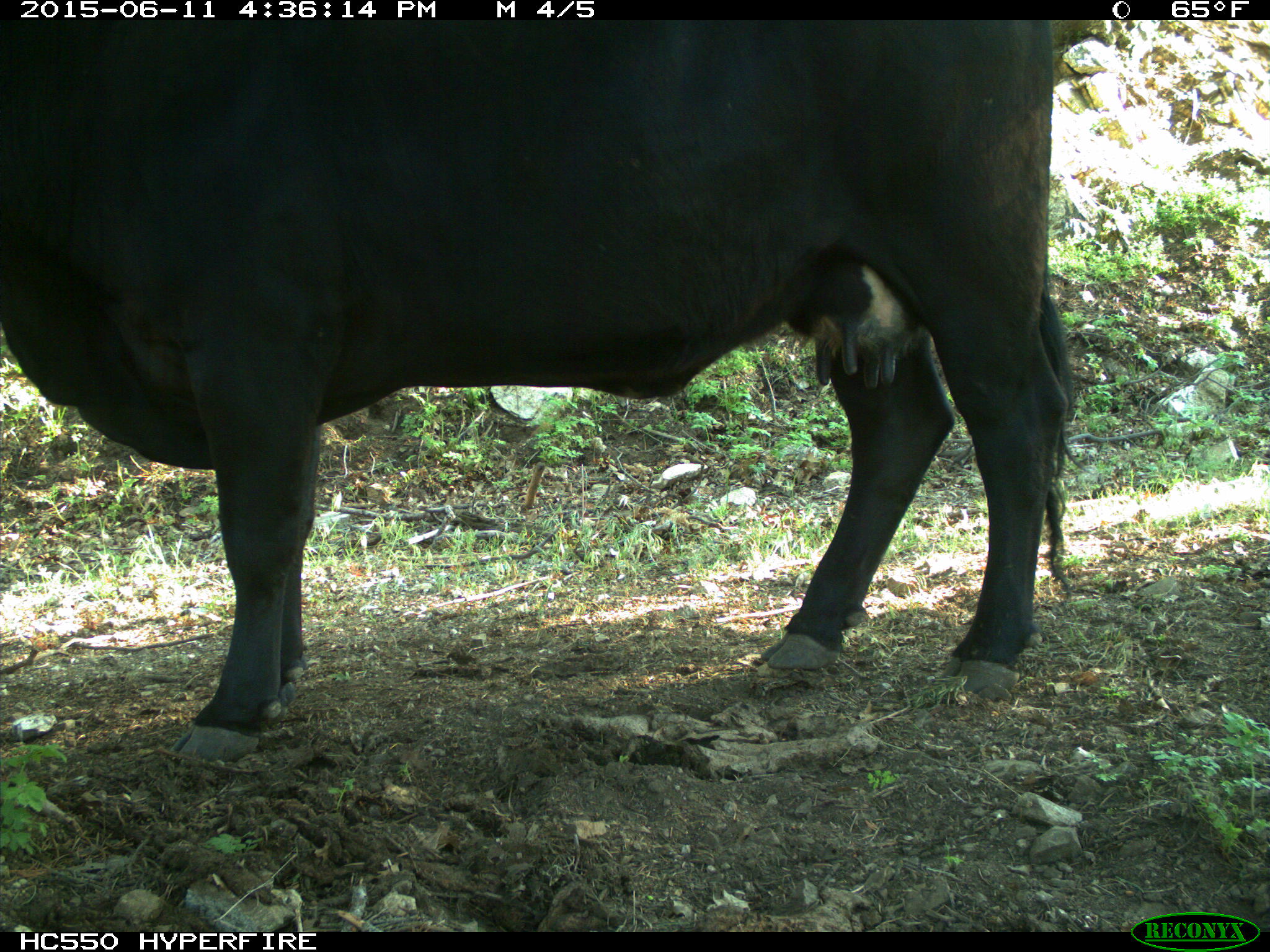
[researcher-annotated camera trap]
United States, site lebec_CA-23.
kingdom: Animalia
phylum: Chordata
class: Mammalia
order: Artiodactyla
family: Bovidae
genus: Bos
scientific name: Bos taurus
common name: domestic cow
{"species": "Bos taurus (domestic cow)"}